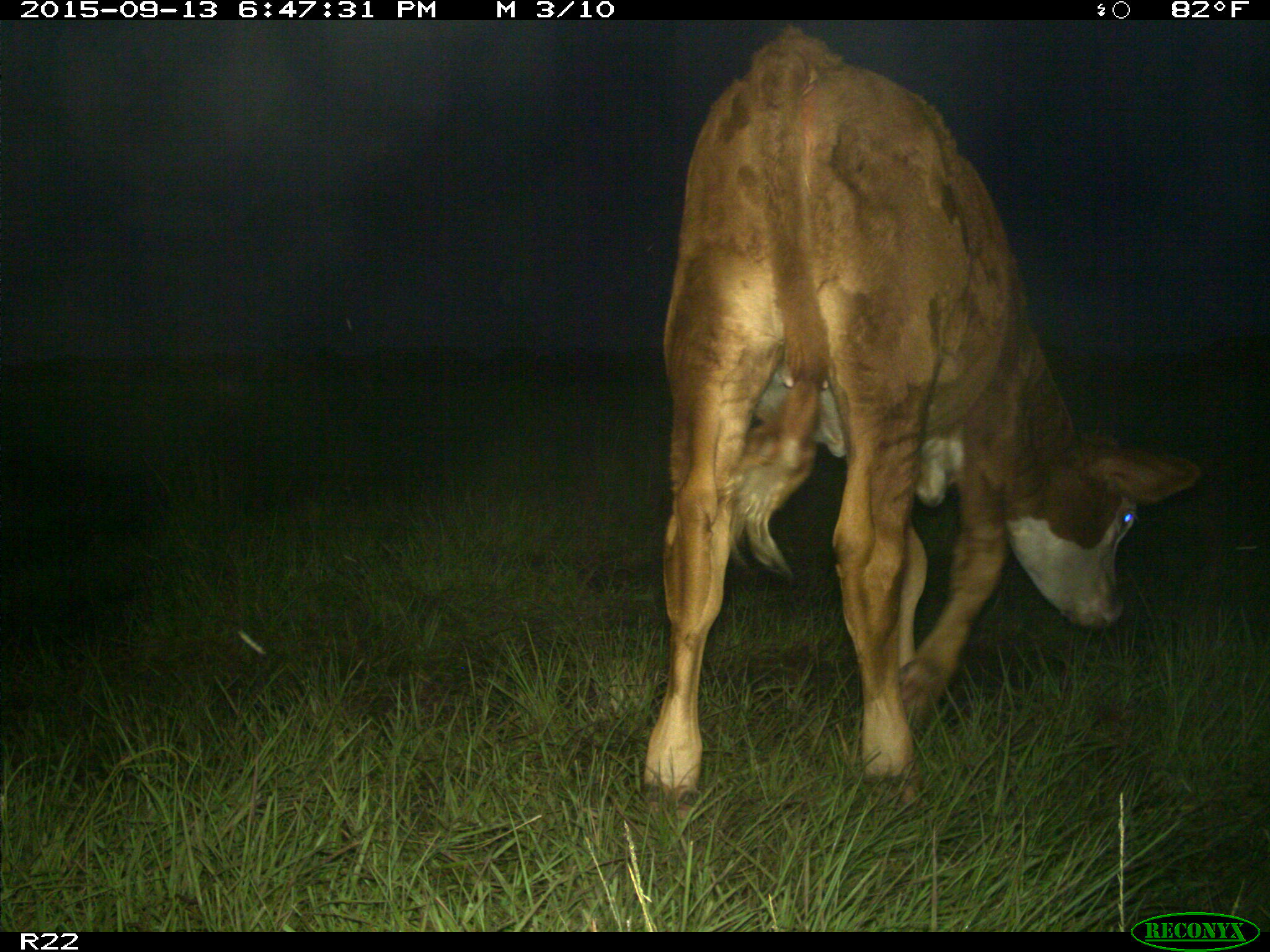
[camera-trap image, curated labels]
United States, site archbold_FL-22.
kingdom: Animalia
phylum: Chordata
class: Mammalia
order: Artiodactyla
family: Bovidae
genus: Bos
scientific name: Bos taurus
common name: domestic cow